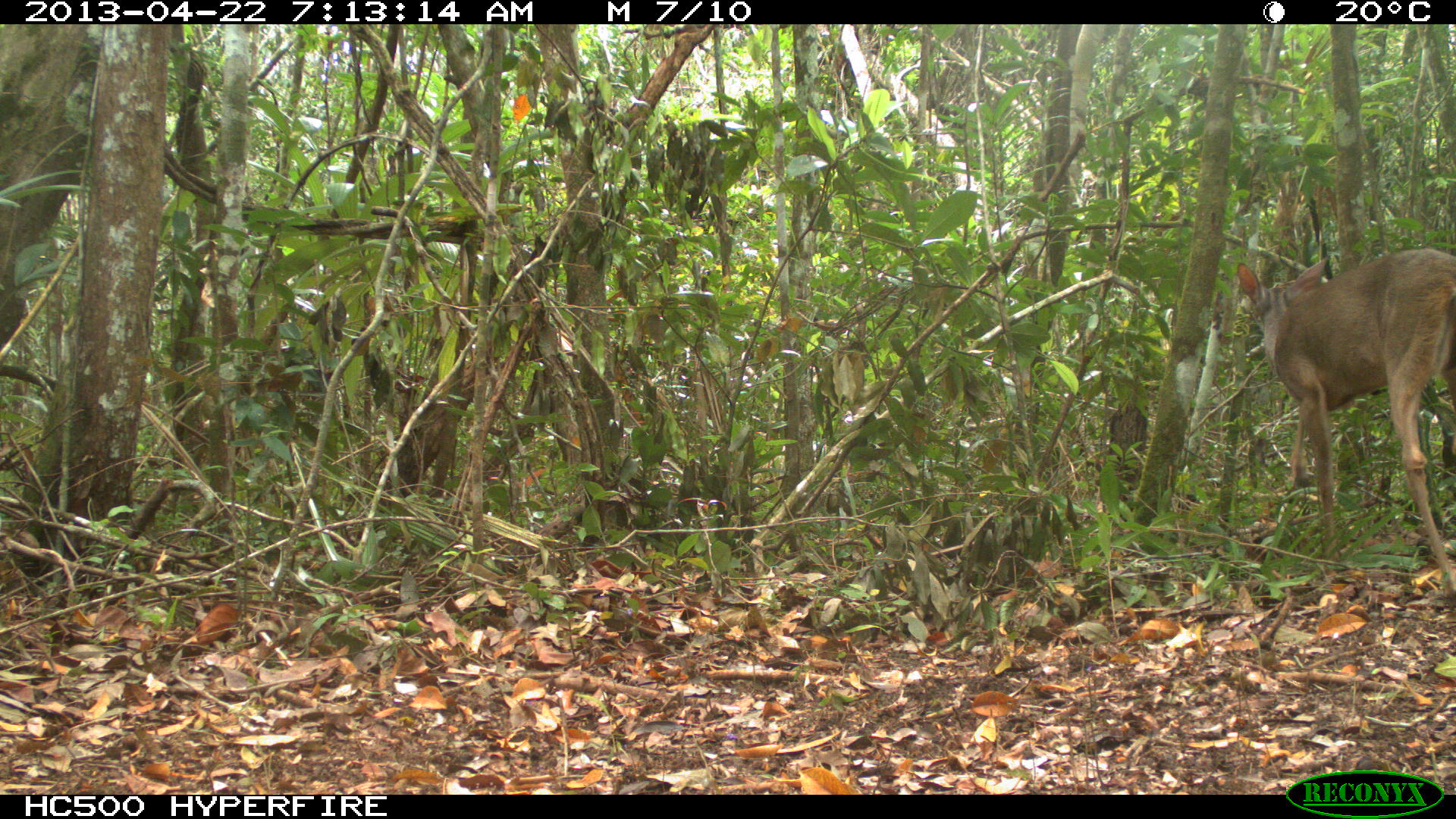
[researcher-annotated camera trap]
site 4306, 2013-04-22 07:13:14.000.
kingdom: Animalia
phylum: Chordata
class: Mammalia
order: Artiodactyla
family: Cervidae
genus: Odocoileus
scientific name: Odocoileus virginianus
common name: white-tailed deer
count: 1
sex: female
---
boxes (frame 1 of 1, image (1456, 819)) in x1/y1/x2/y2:
odocoileus virginianus: 1234/246/1456/611